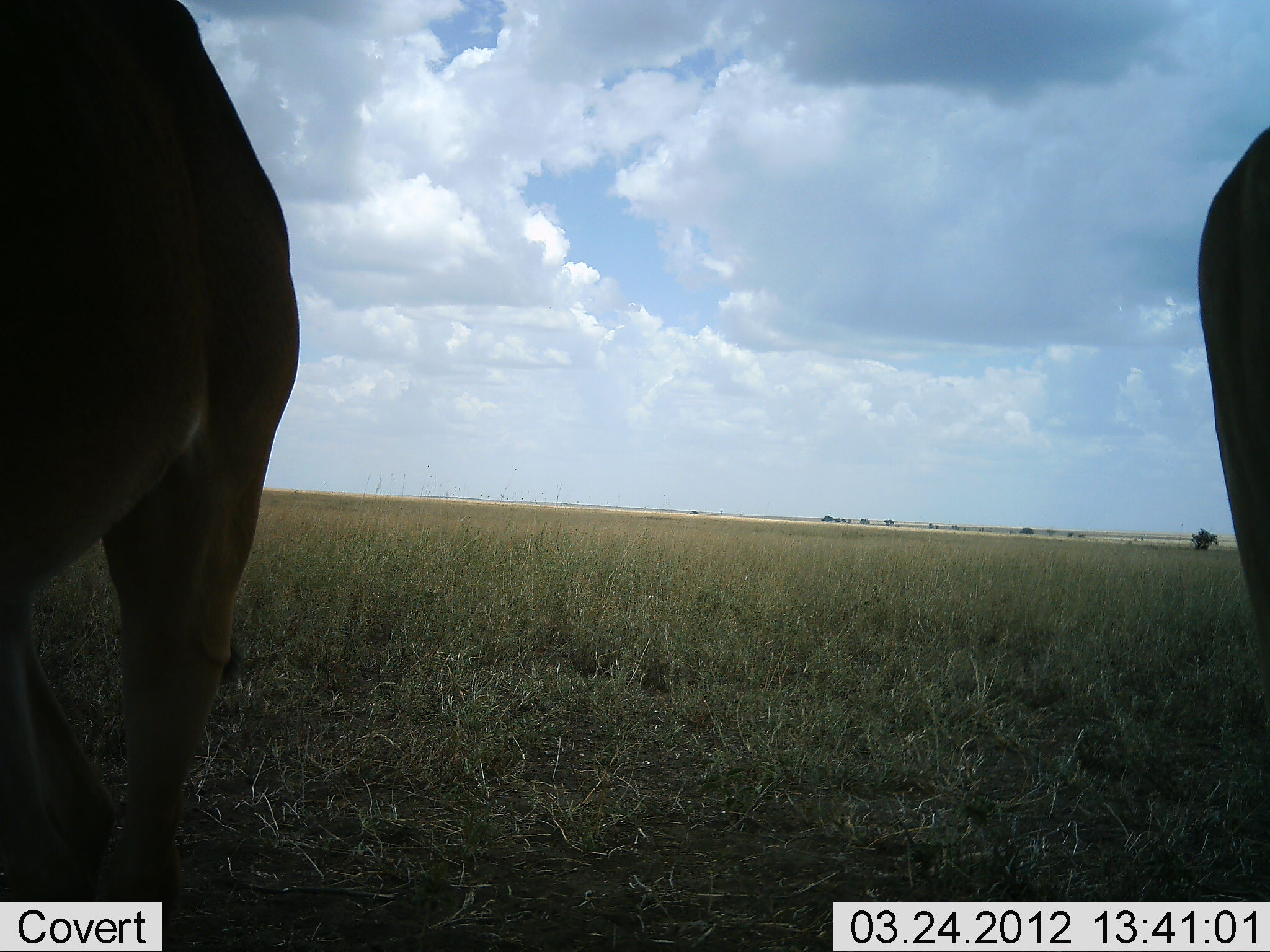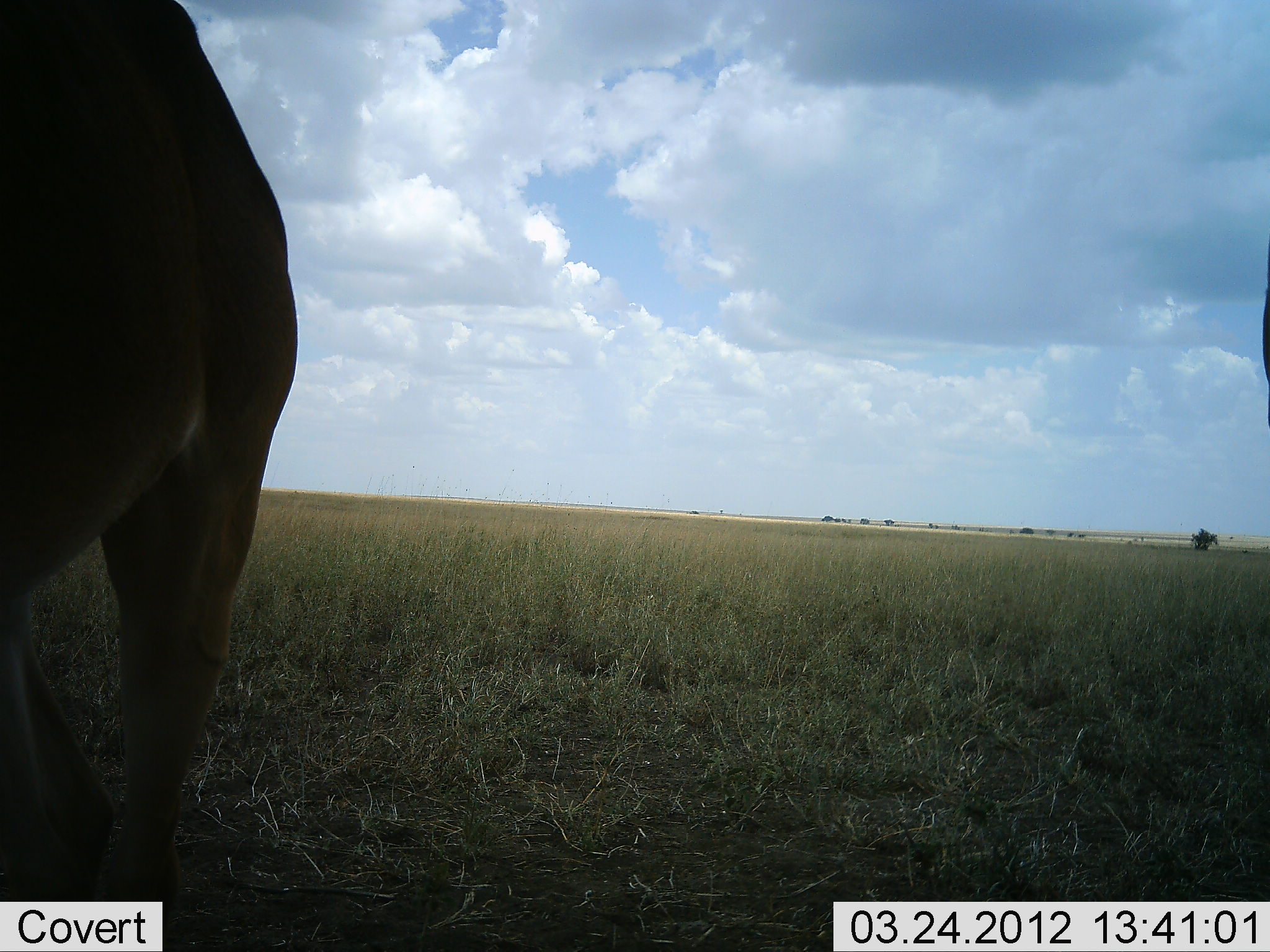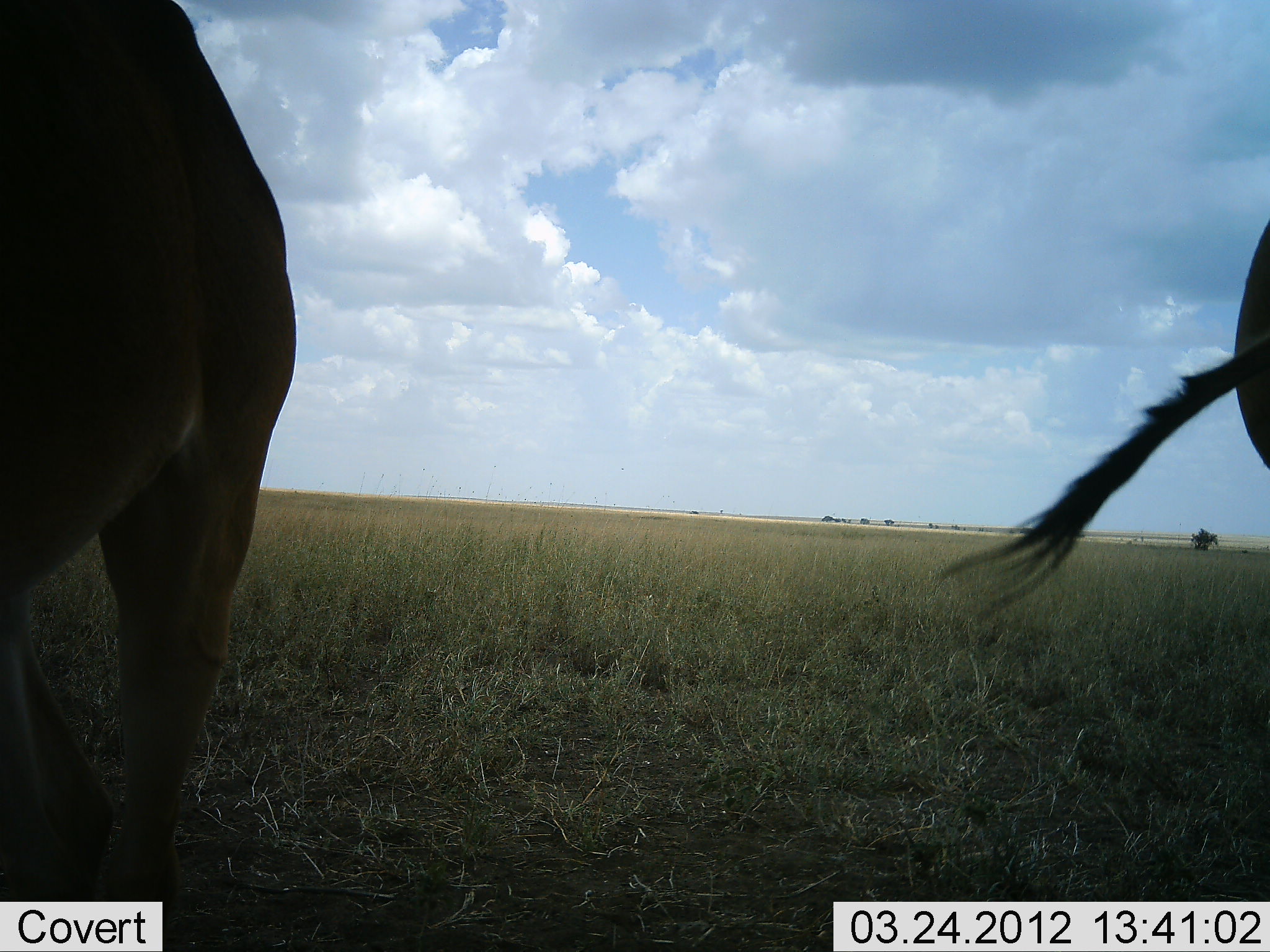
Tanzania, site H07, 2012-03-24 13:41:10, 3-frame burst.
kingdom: Animalia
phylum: Chordata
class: Mammalia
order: Artiodactyla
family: Bovidae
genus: Alcelaphus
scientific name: Alcelaphus buselaphus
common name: hartebeest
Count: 2.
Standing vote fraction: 94%.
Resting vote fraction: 0%.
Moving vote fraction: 6%.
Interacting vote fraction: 6%.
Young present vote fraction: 0%.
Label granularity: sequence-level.